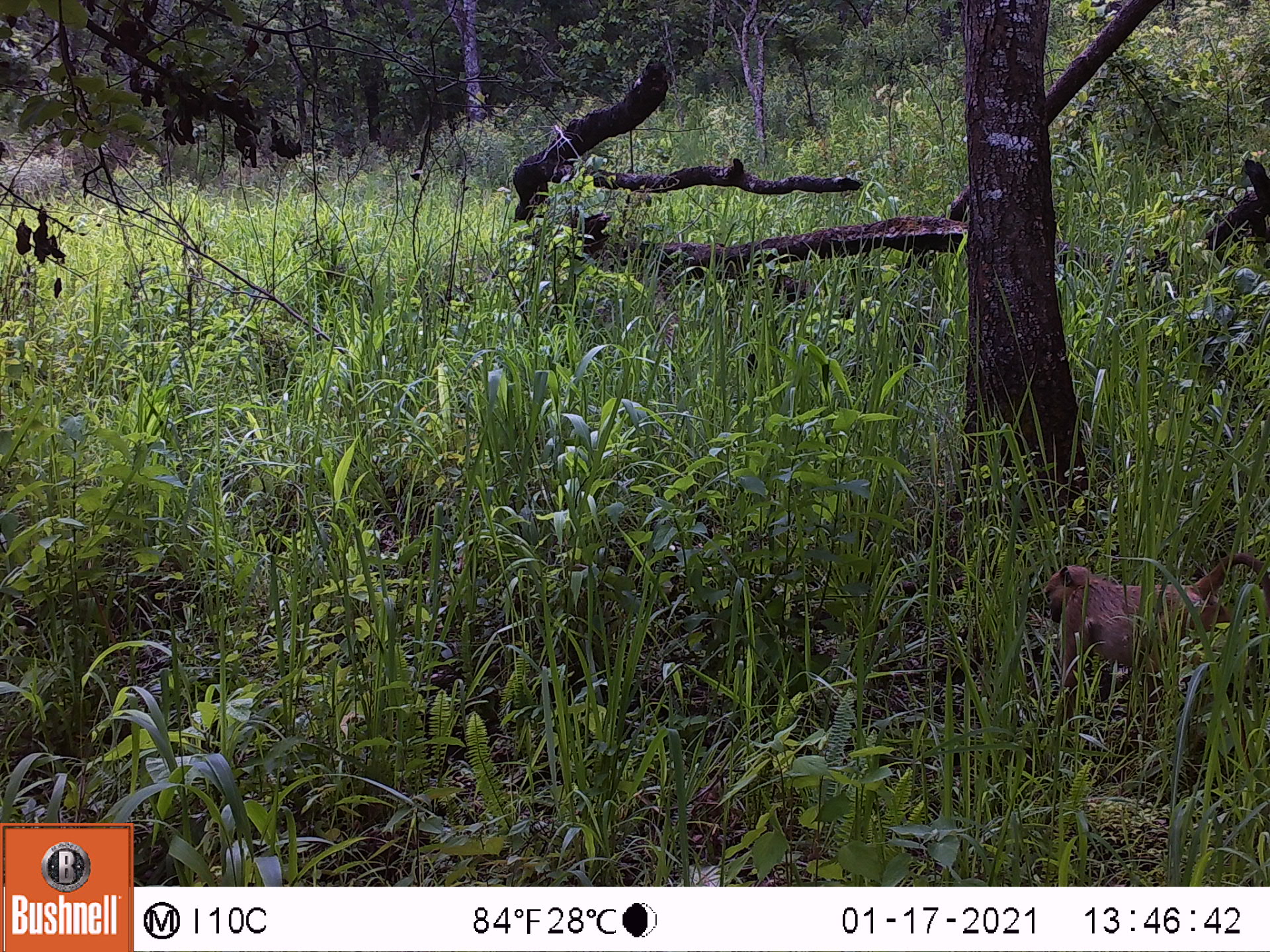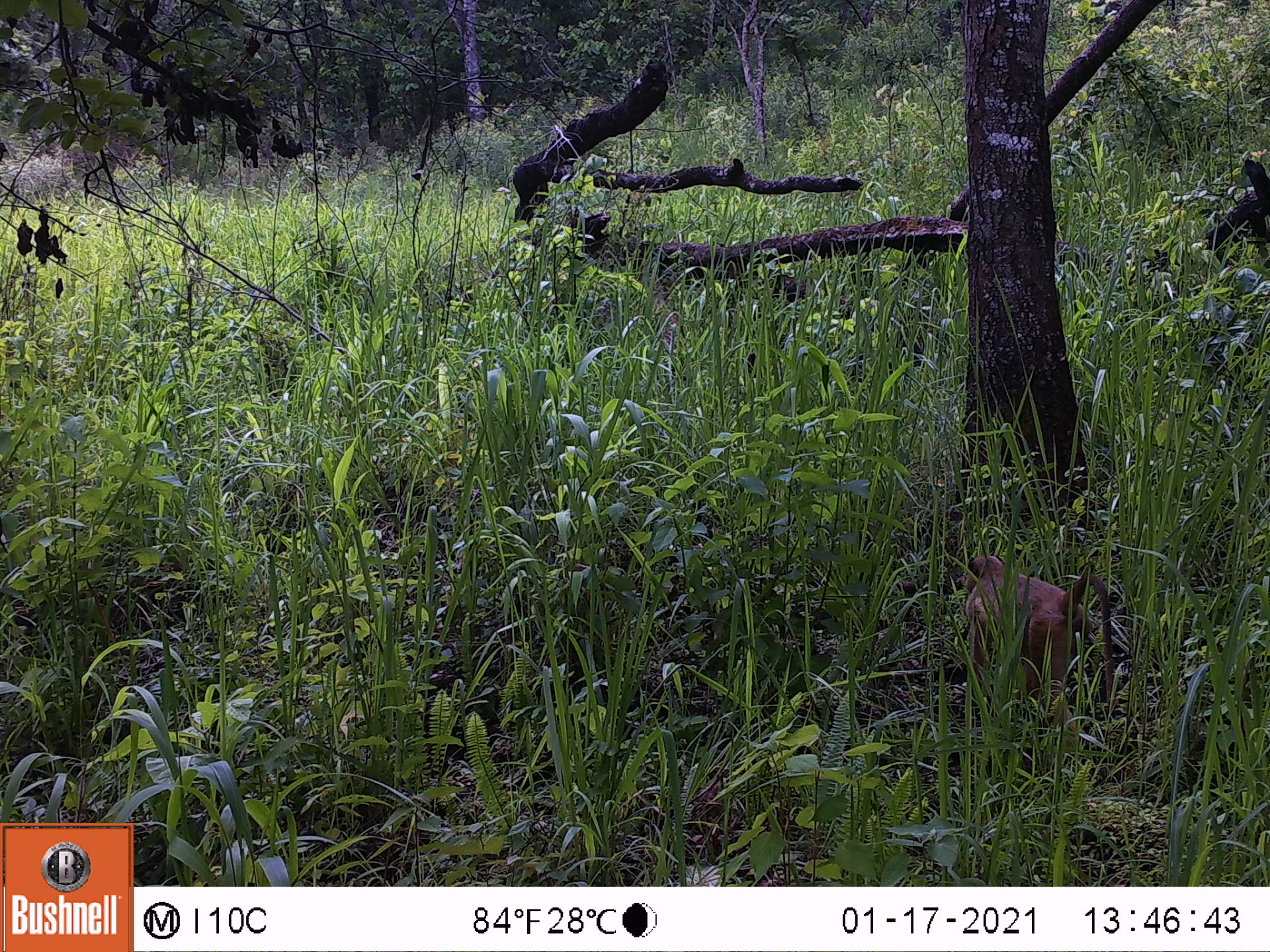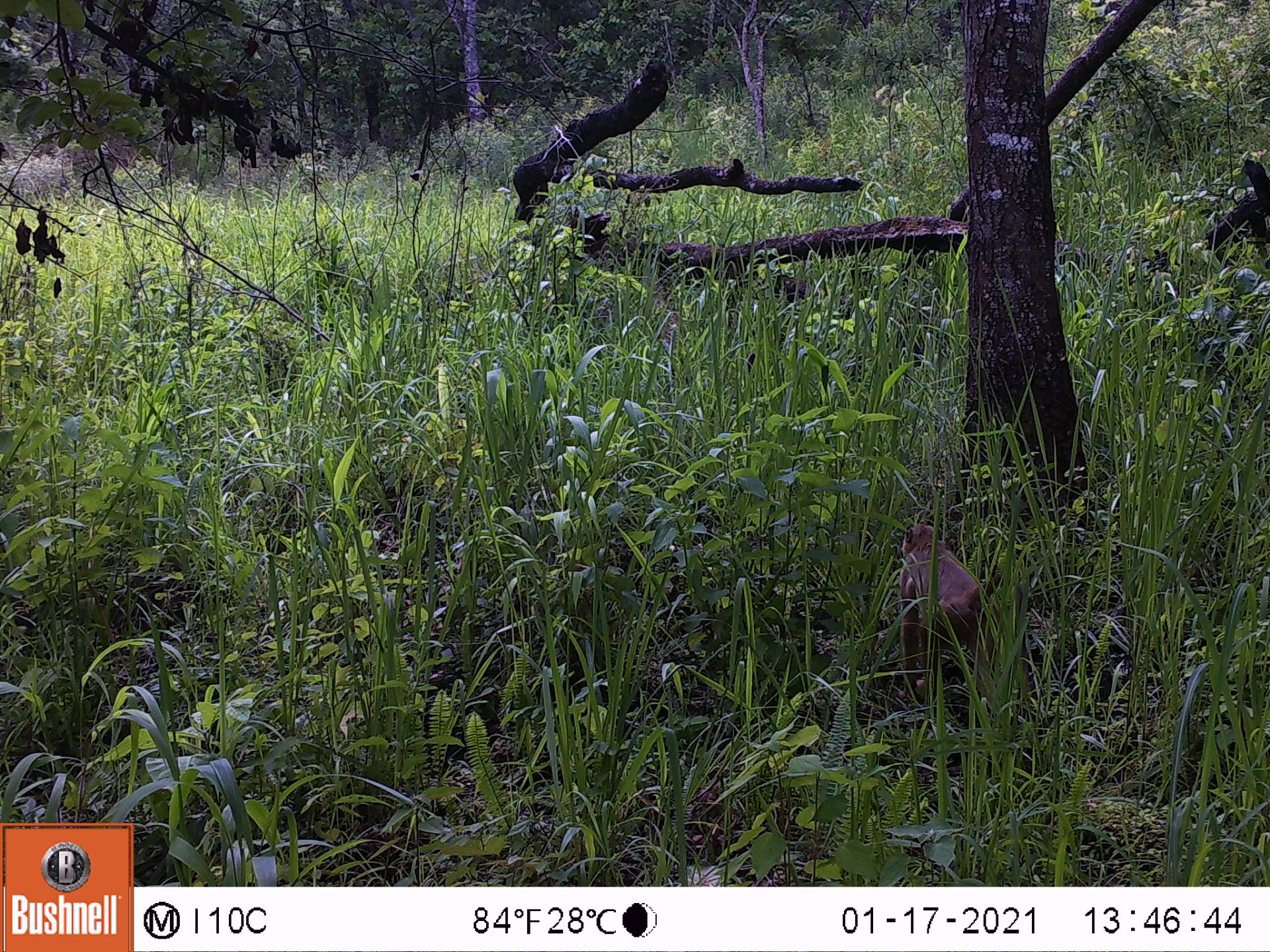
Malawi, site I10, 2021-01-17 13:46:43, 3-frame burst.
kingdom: Animalia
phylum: Chordata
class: Mammalia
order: Primates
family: Cercopithecidae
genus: Papio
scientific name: Papio cynocephalus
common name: yellow baboon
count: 1